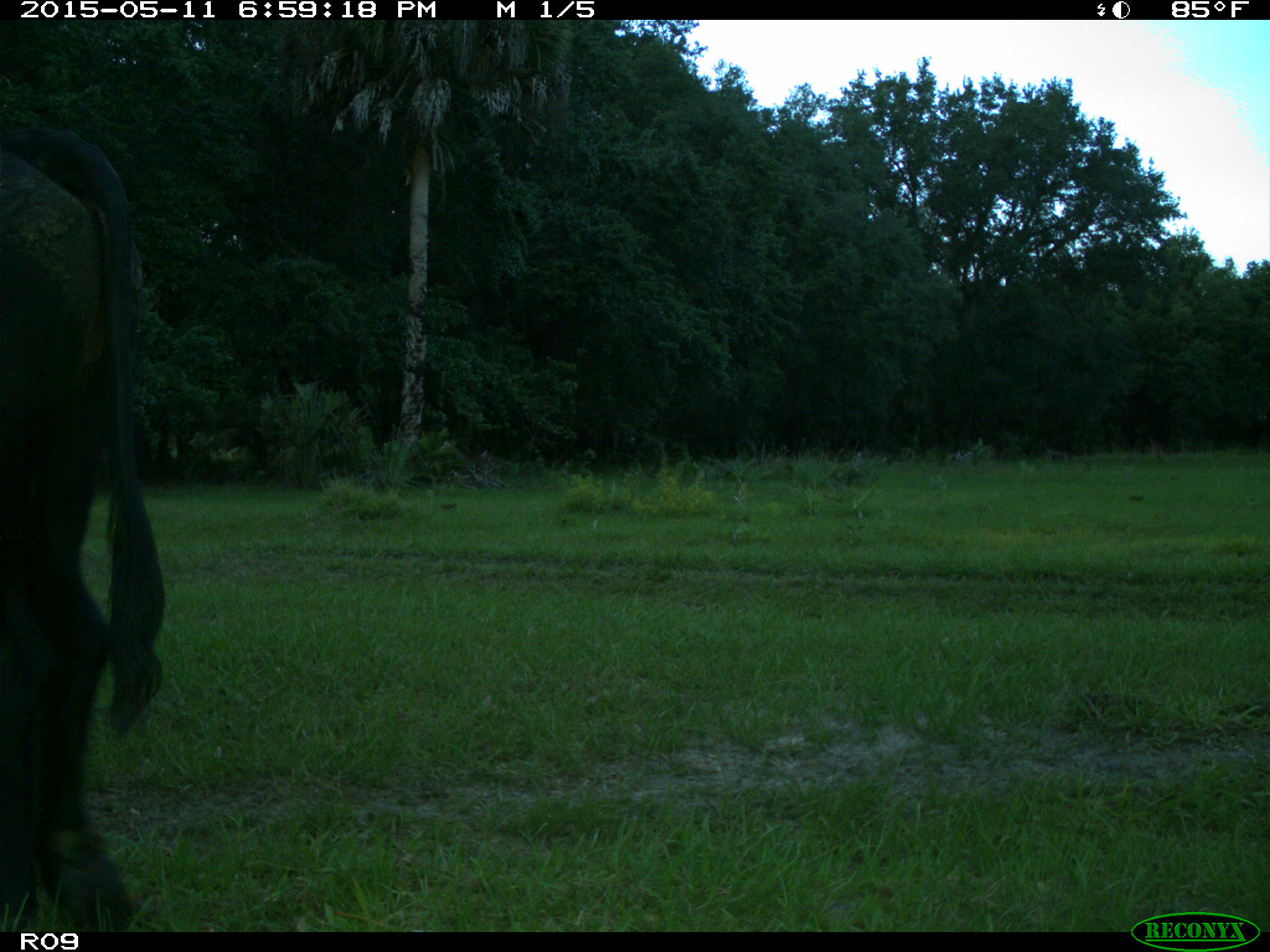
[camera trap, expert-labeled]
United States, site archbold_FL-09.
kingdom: Animalia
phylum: Chordata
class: Mammalia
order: Artiodactyla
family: Bovidae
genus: Bos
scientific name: Bos taurus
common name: domestic cow